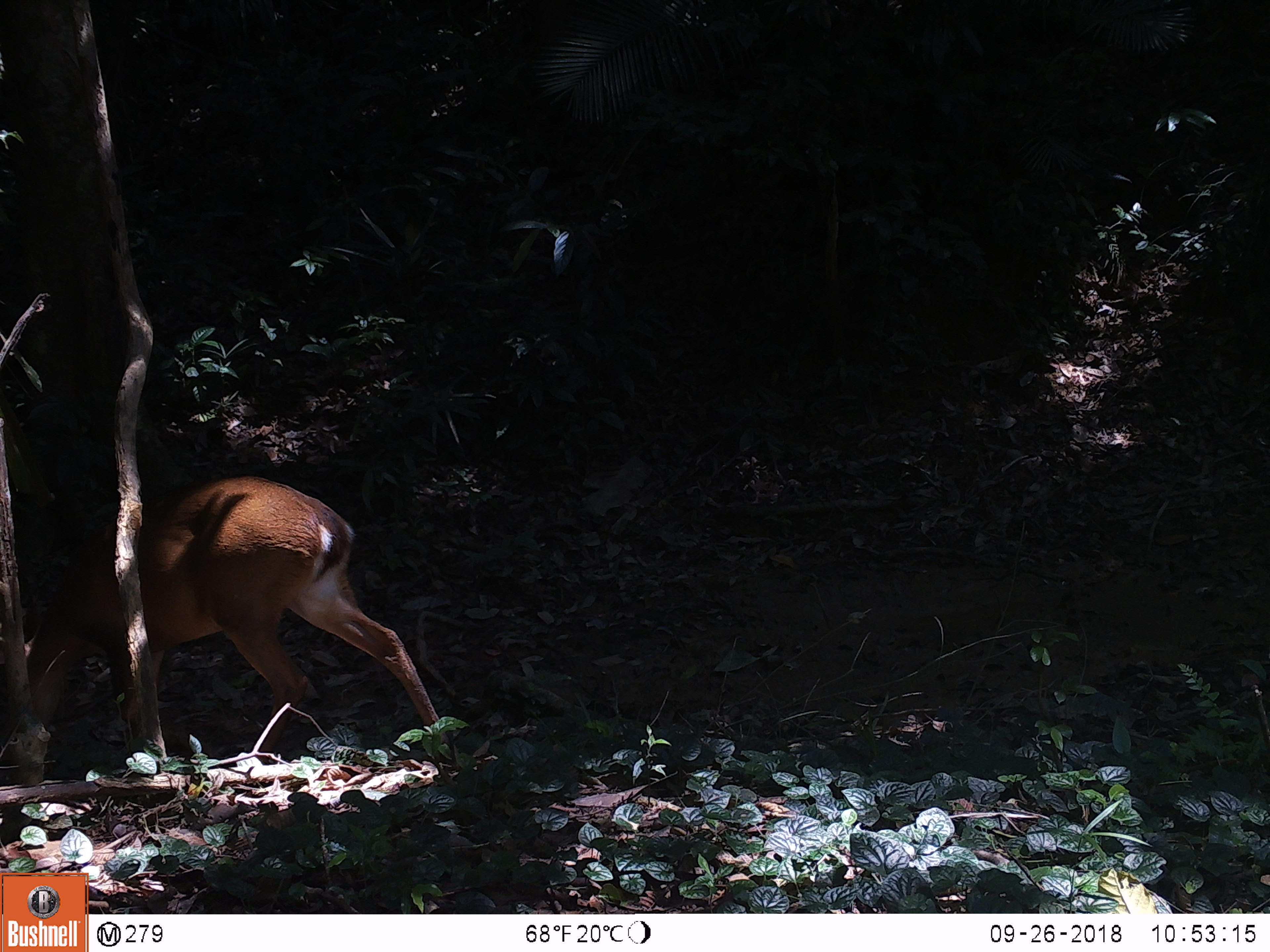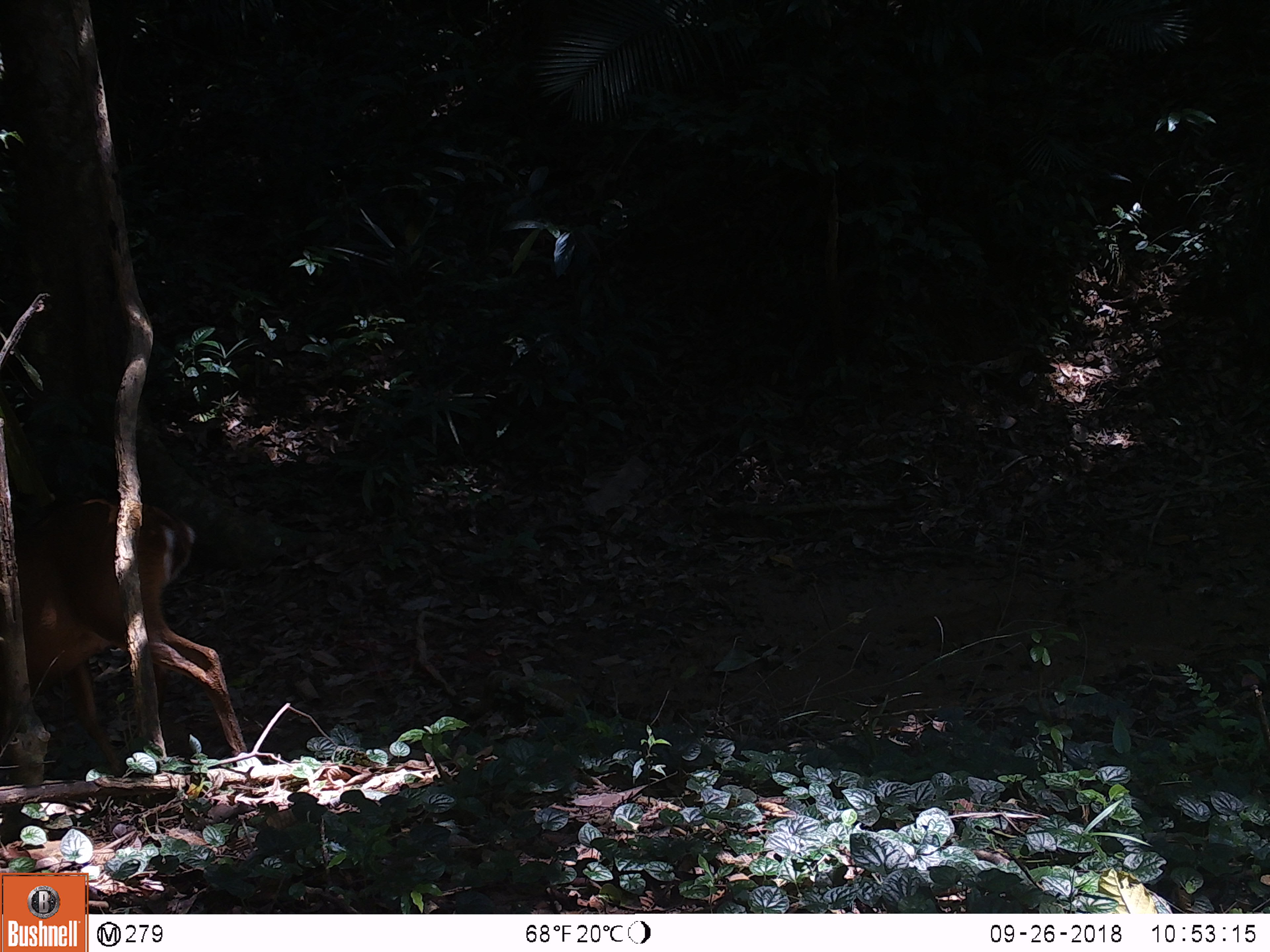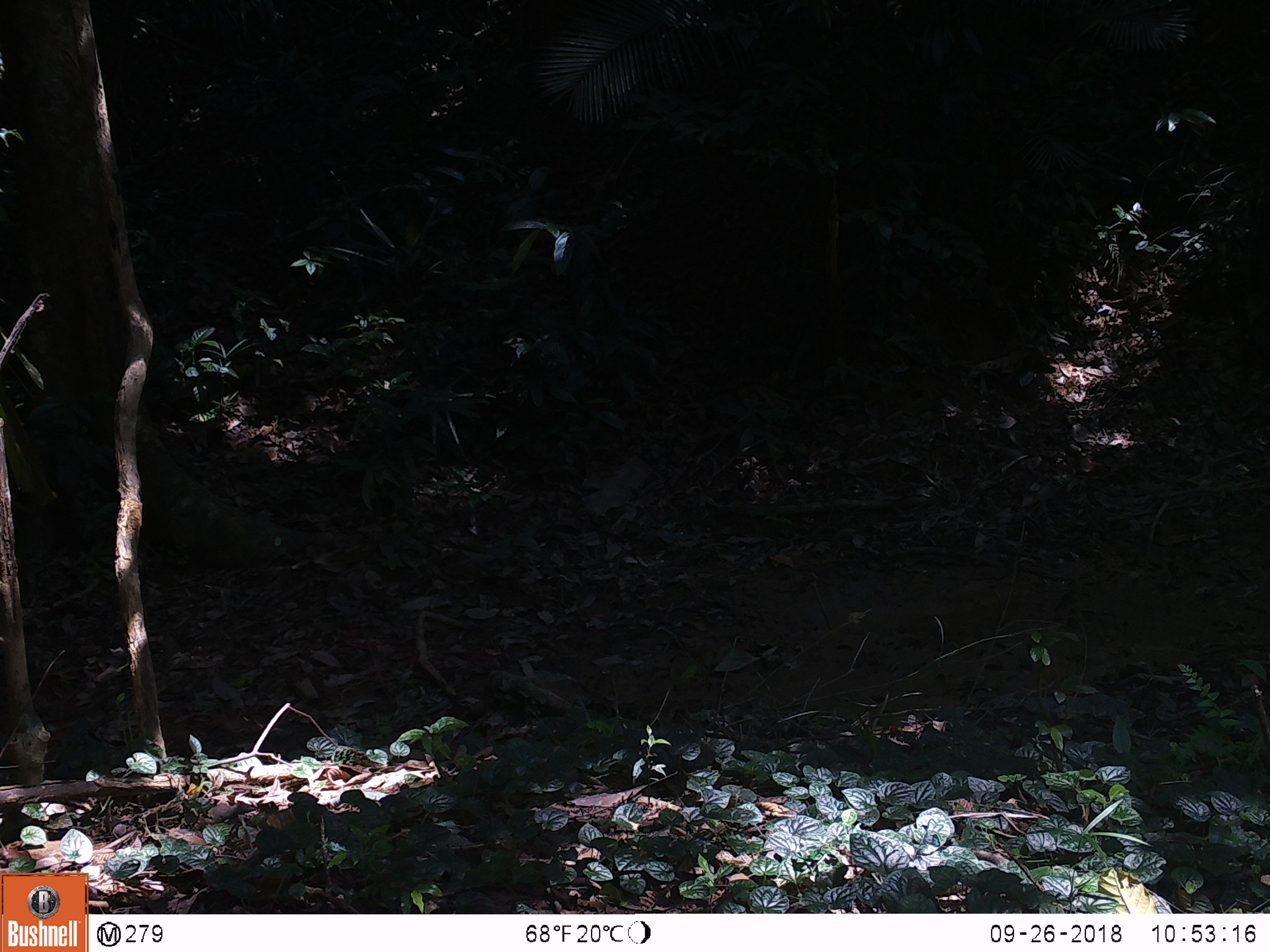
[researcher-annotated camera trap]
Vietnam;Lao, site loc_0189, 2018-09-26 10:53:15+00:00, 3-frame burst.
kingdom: Animalia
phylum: Chordata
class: Mammalia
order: Artiodactyla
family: Cervidae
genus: Muntiacus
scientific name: Muntiacus vuquangensis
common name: large-antlered muntjac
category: large antlered muntjac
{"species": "large antlered muntjac (large-antlered muntjac) (Muntiacus vuquangensis)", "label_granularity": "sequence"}